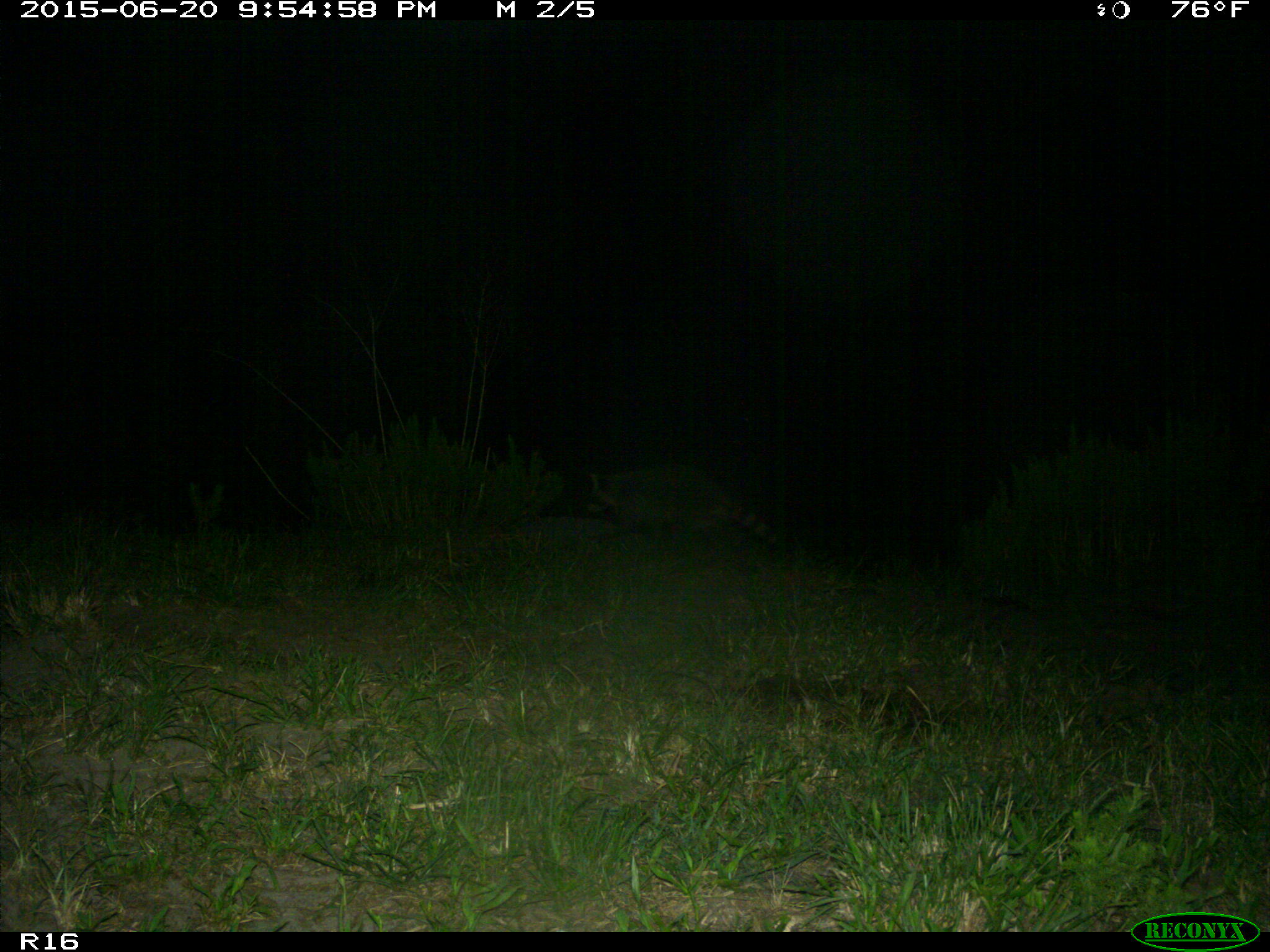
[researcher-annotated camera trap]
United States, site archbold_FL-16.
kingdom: Animalia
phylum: Chordata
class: Mammalia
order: Carnivora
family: Procyonidae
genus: Procyon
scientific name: Procyon lotor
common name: common raccoon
Procyon lotor (common raccoon).